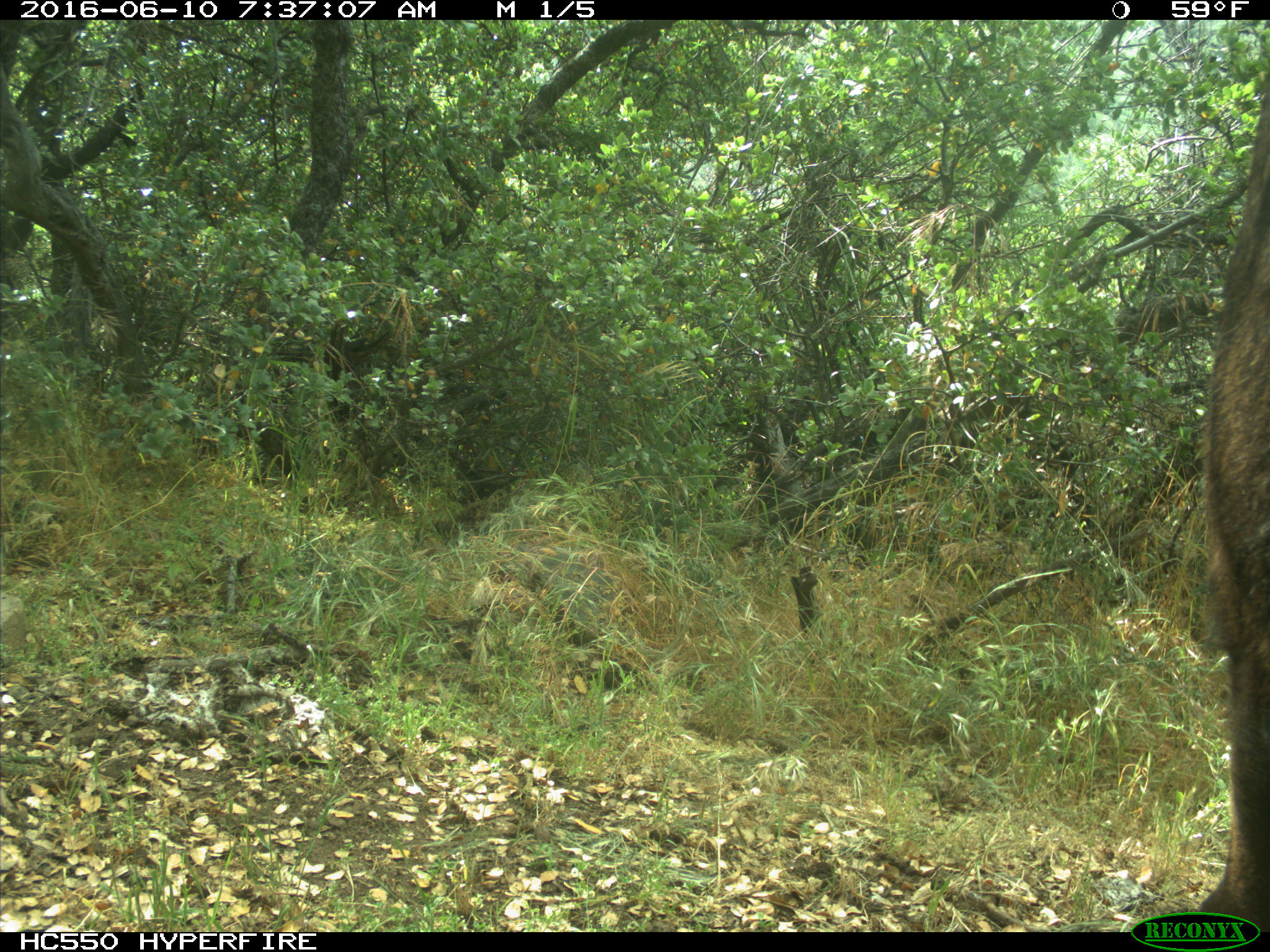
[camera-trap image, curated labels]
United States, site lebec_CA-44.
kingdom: Animalia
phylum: Chordata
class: Mammalia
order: Artiodactyla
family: Bovidae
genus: Bos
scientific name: Bos taurus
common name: domestic cow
Bos taurus (domestic cow).